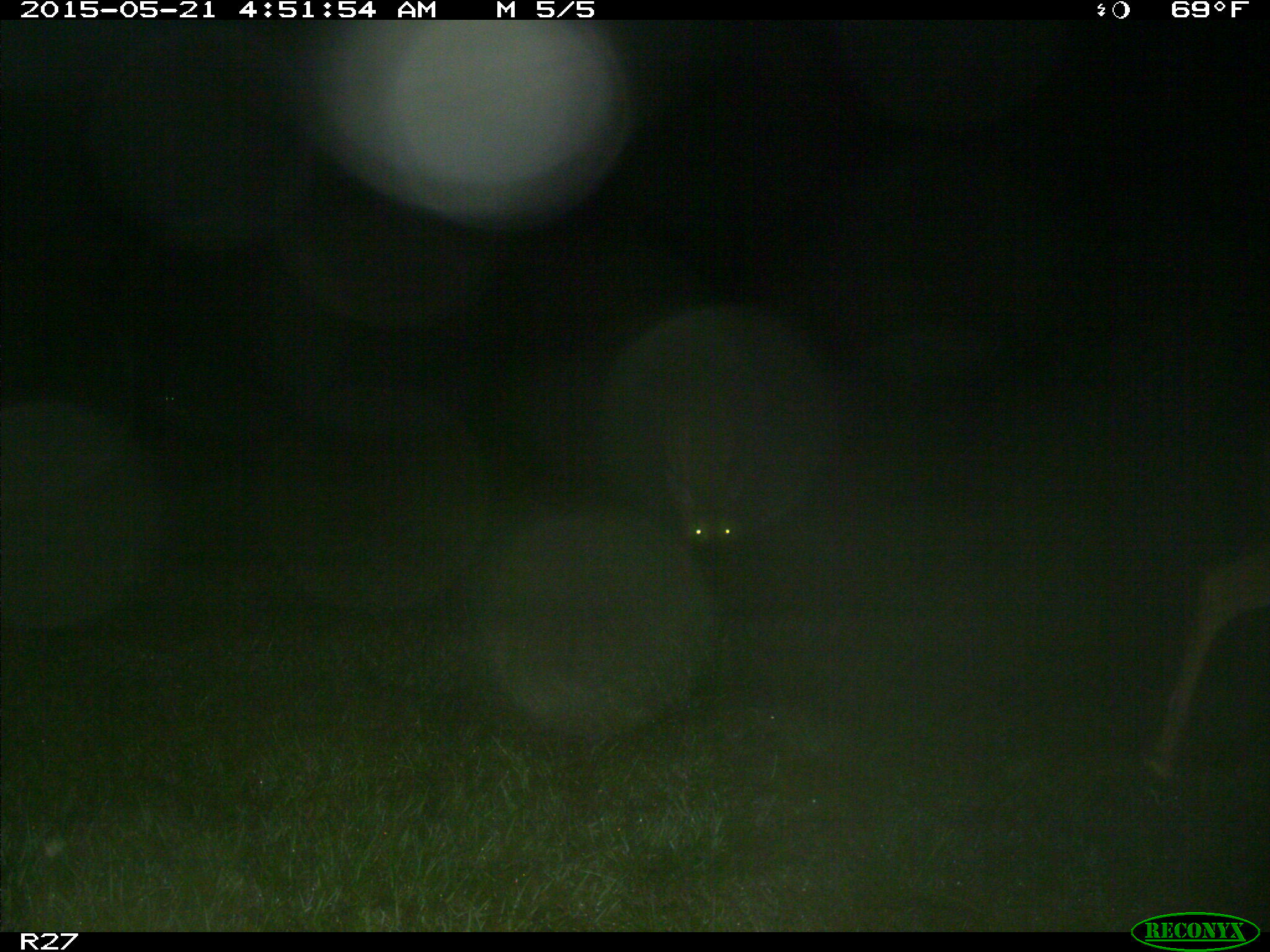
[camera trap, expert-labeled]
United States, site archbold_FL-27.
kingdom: Animalia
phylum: Chordata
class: Mammalia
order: Artiodactyla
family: Cervidae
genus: Odocoileus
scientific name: Odocoileus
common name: deer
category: unidentified deer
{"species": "unidentified deer (deer) (Odocoileus)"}